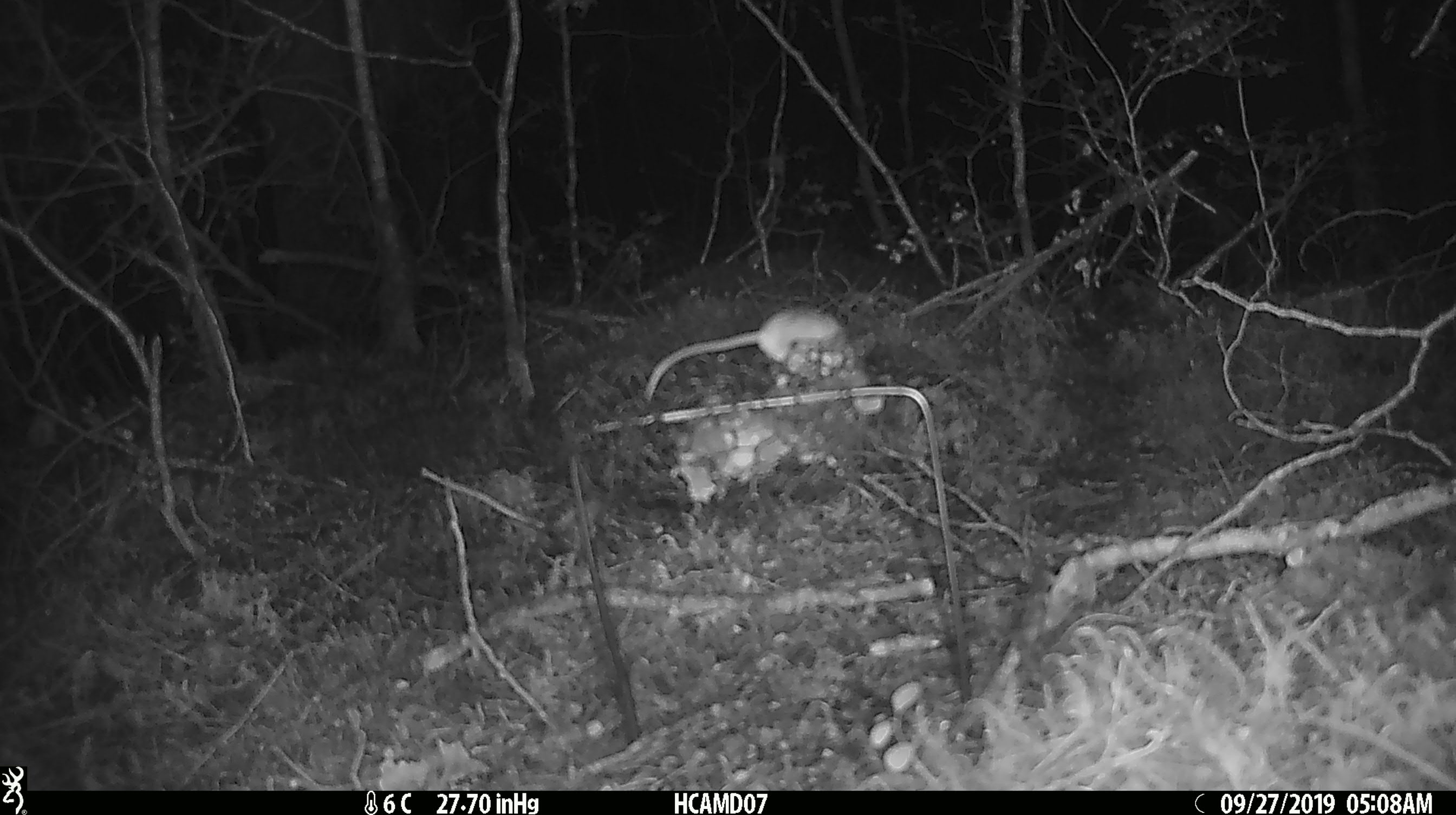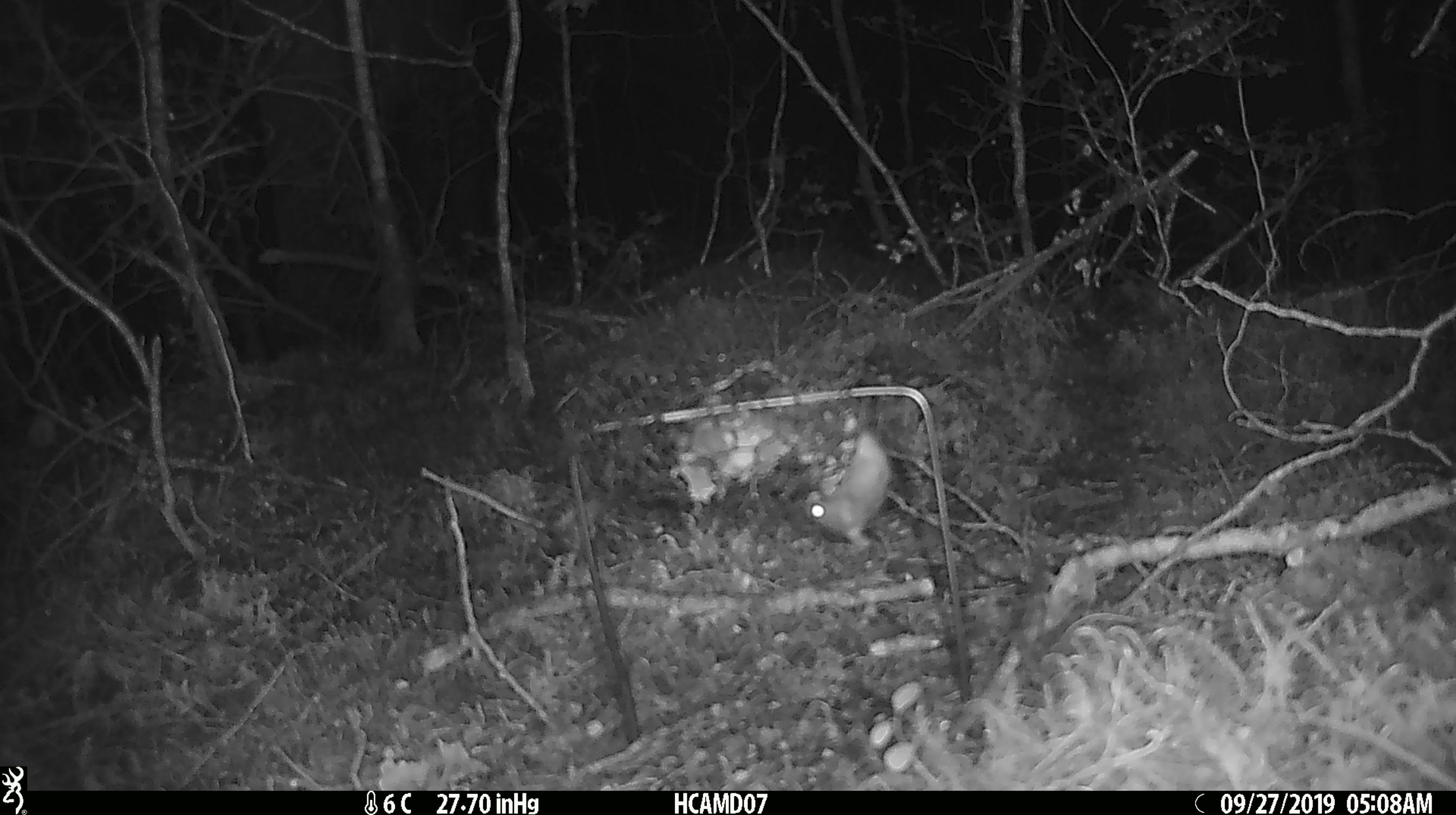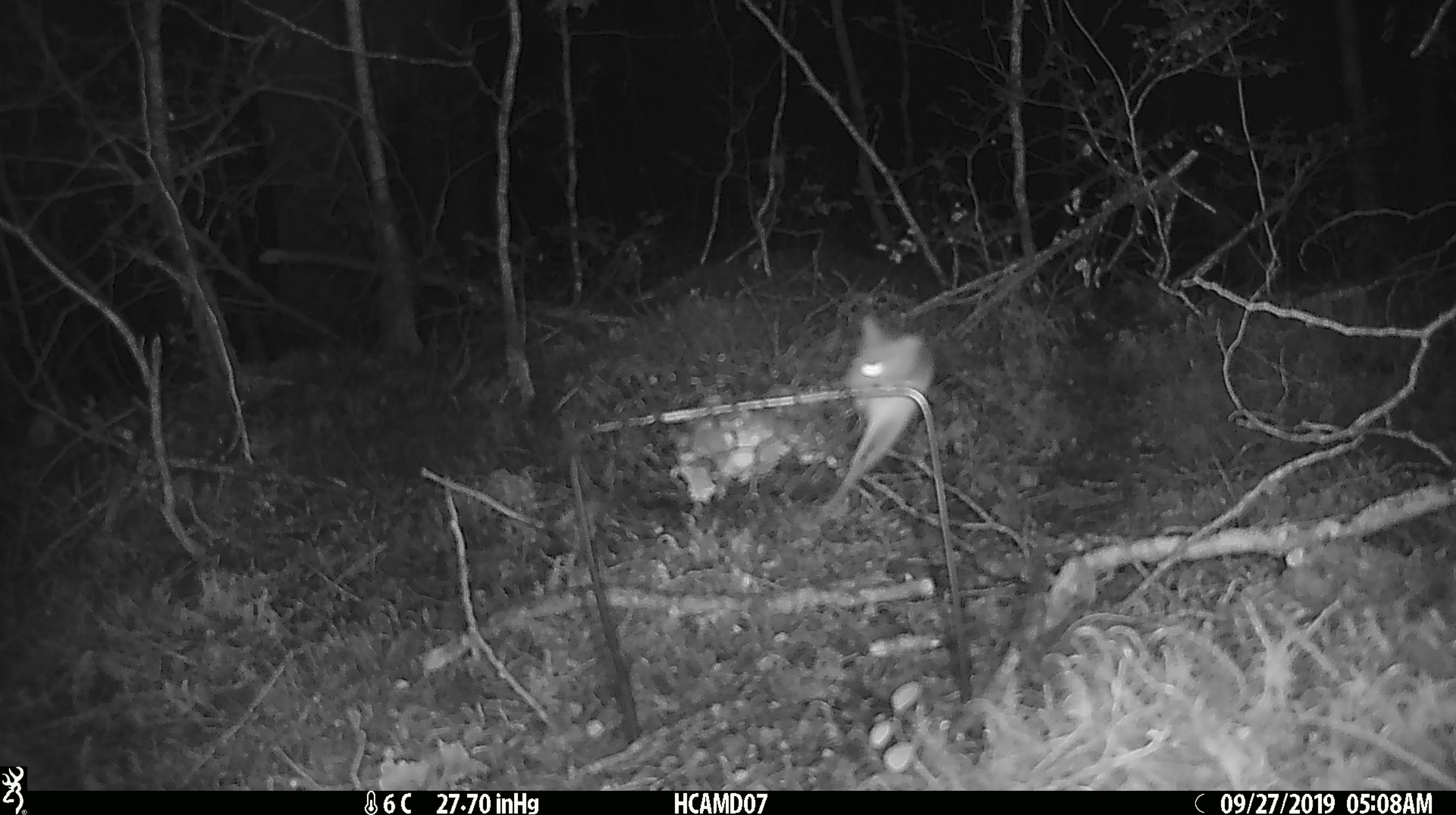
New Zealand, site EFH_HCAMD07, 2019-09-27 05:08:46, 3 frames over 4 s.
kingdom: Animalia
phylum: Chordata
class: Mammalia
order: Rodentia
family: Muridae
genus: Mus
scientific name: Mus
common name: mouse